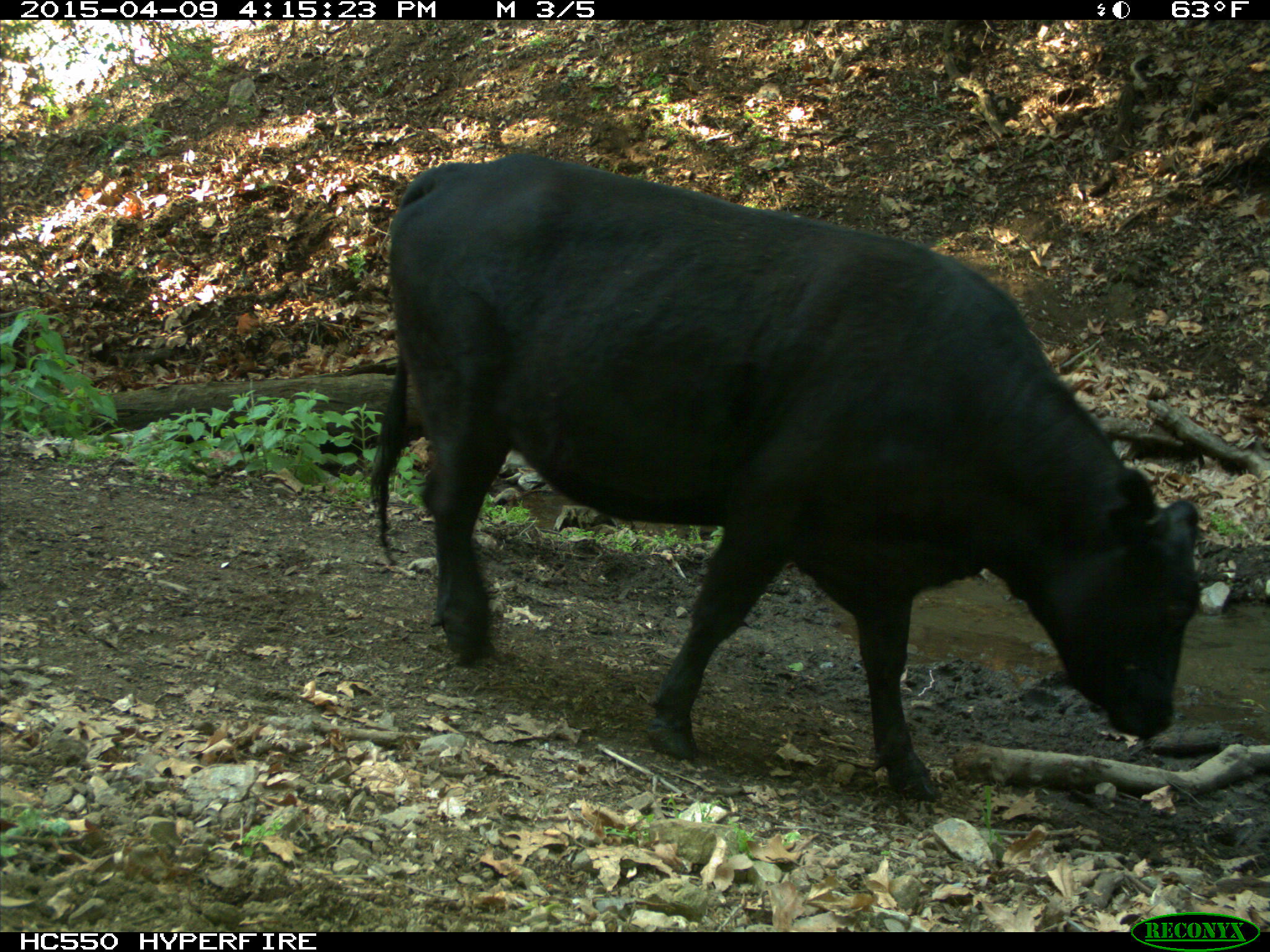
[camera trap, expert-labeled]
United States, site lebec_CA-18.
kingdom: Animalia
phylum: Chordata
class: Mammalia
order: Artiodactyla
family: Bovidae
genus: Bos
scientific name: Bos taurus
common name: domestic cow